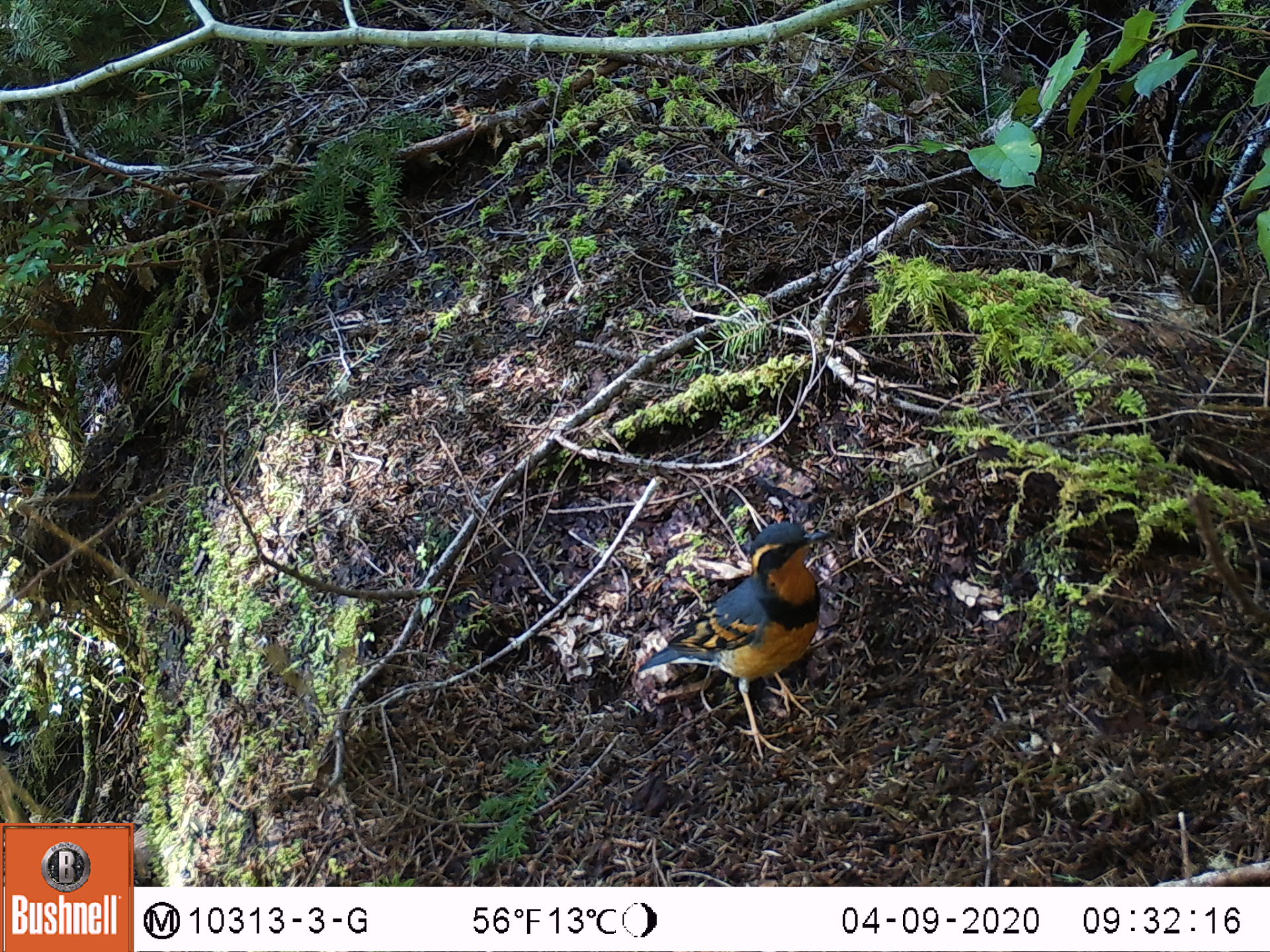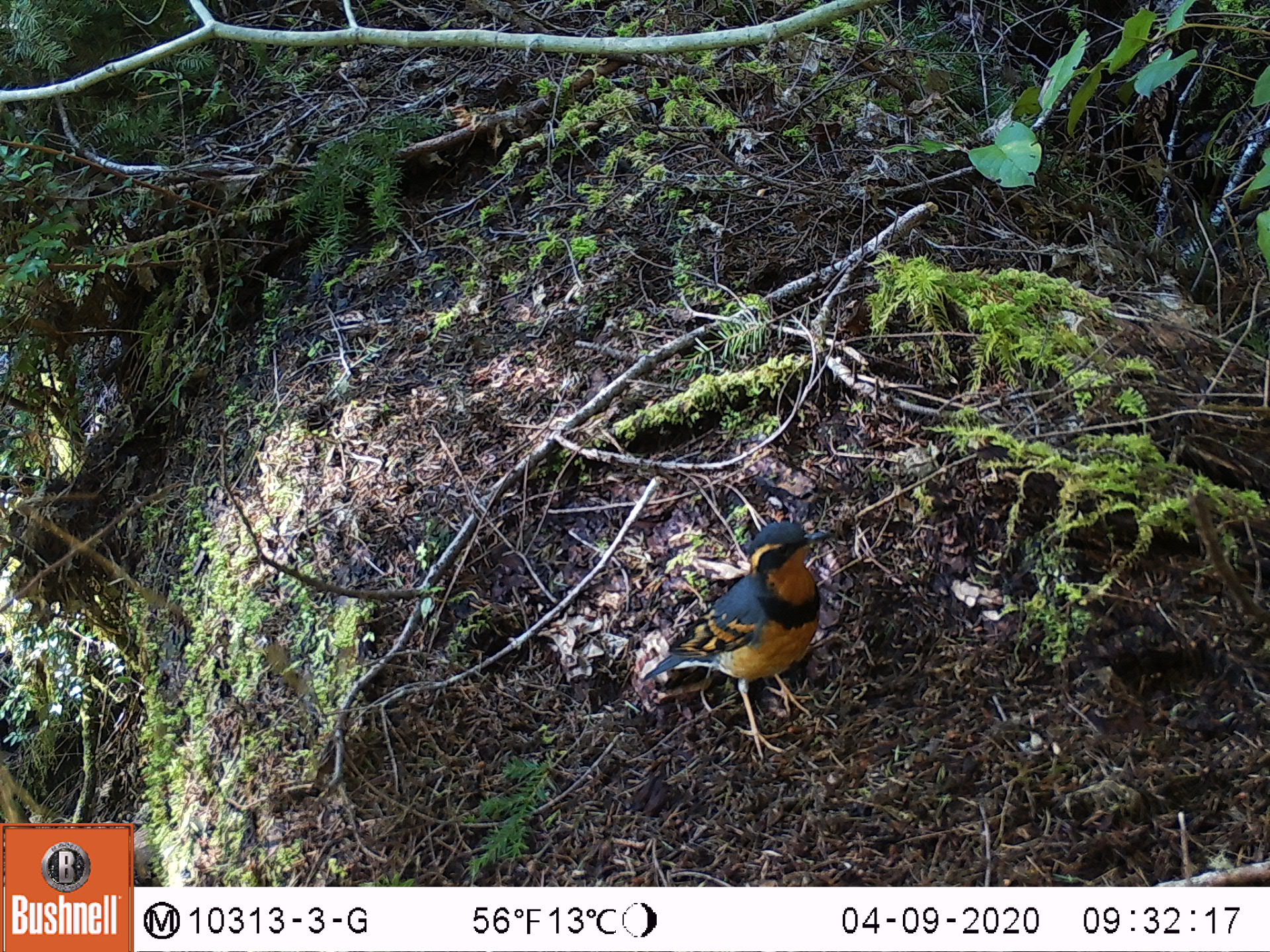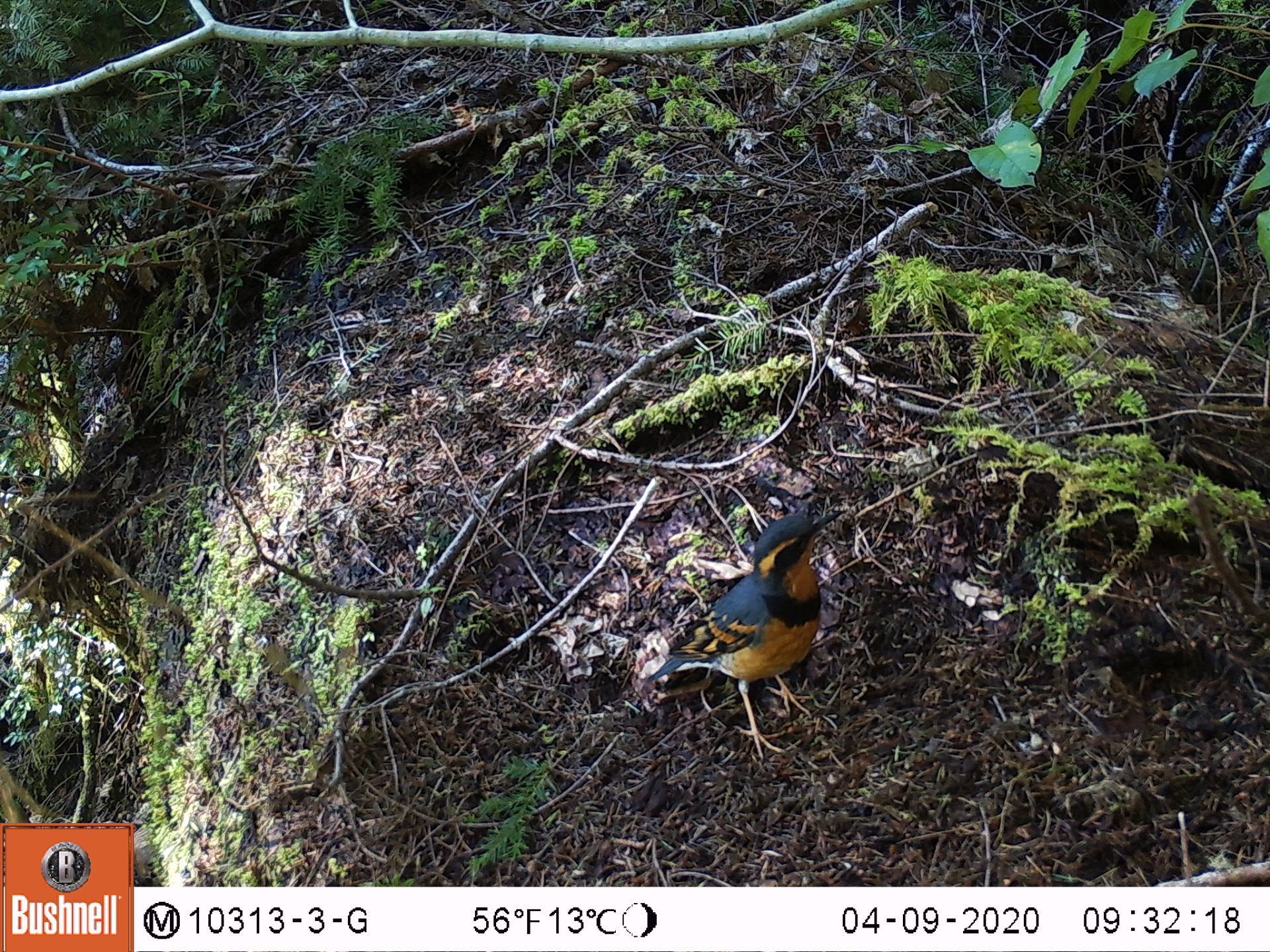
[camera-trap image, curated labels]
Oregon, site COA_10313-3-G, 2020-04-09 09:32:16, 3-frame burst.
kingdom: Animalia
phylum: Chordata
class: Aves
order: Passeriformes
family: Turdidae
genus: Ixoreus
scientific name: Ixoreus naevius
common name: varied thrush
Varied thrush (Ixoreus naevius).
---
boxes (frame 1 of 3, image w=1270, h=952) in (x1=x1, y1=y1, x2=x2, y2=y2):
varied thrush: (x1=637, y1=520, x2=828, y2=753)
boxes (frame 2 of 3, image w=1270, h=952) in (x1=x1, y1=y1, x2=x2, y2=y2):
varied thrush: (x1=638, y1=517, x2=832, y2=752)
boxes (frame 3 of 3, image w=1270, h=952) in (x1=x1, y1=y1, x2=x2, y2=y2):
varied thrush: (x1=648, y1=505, x2=836, y2=756)